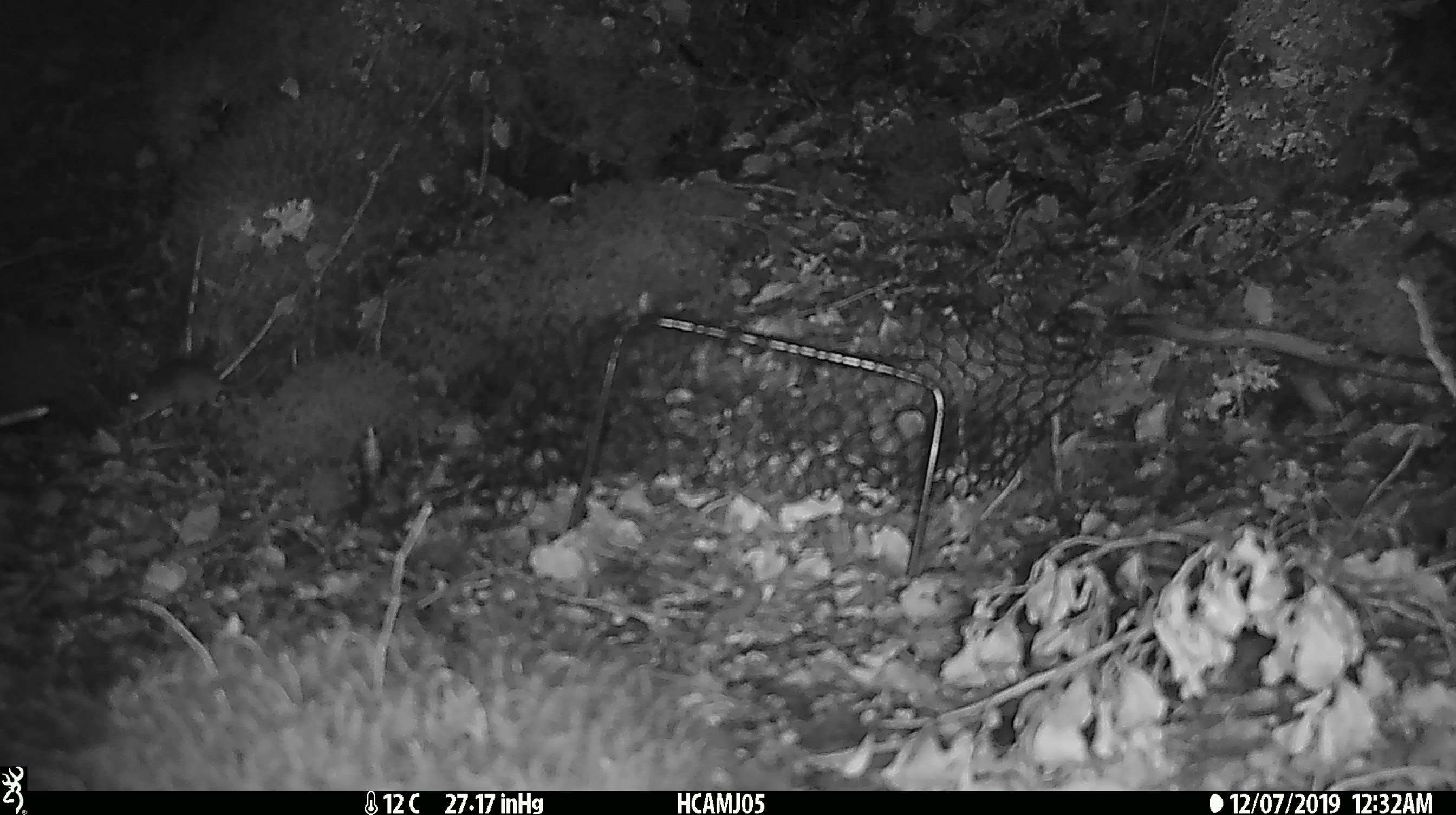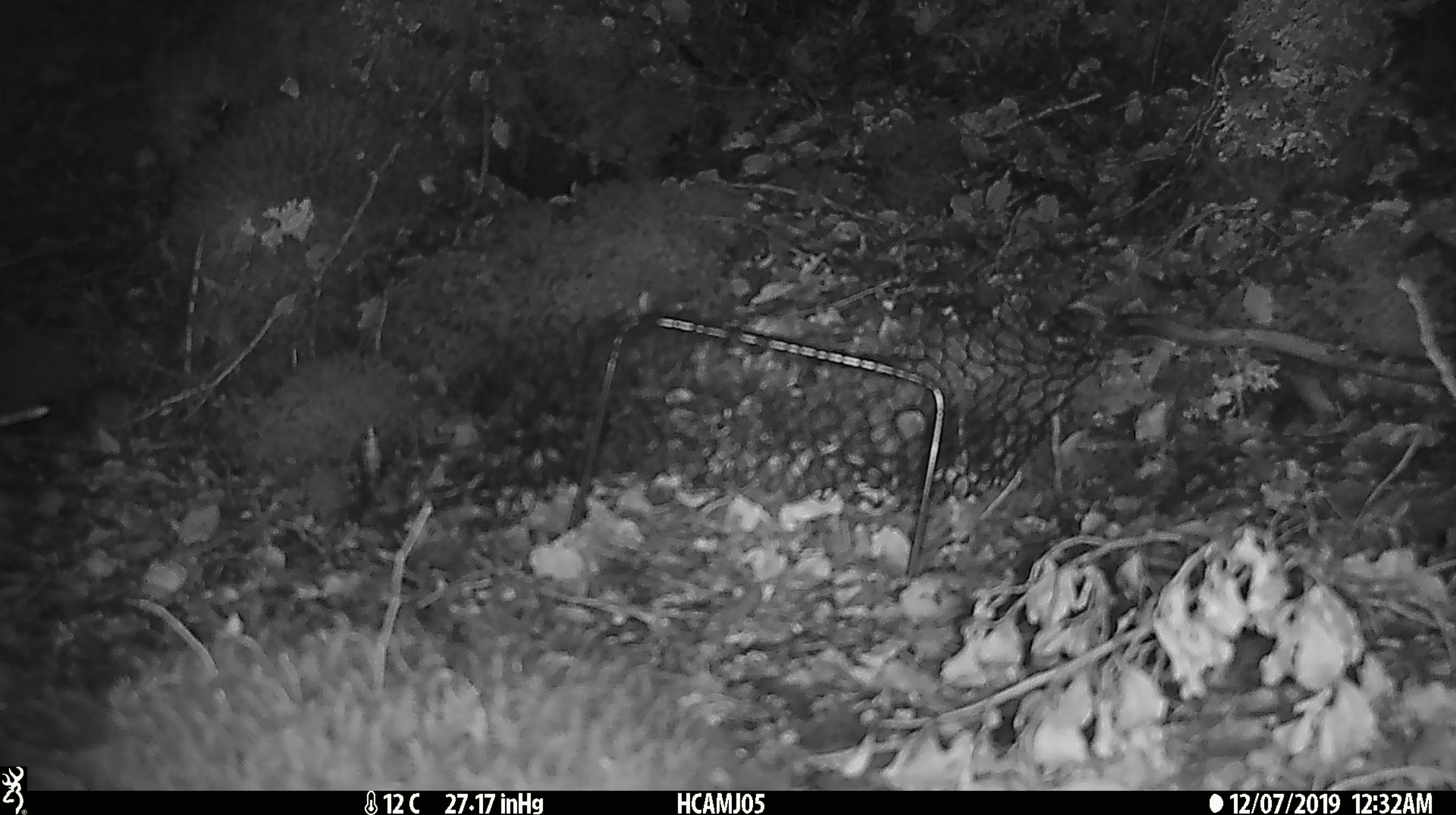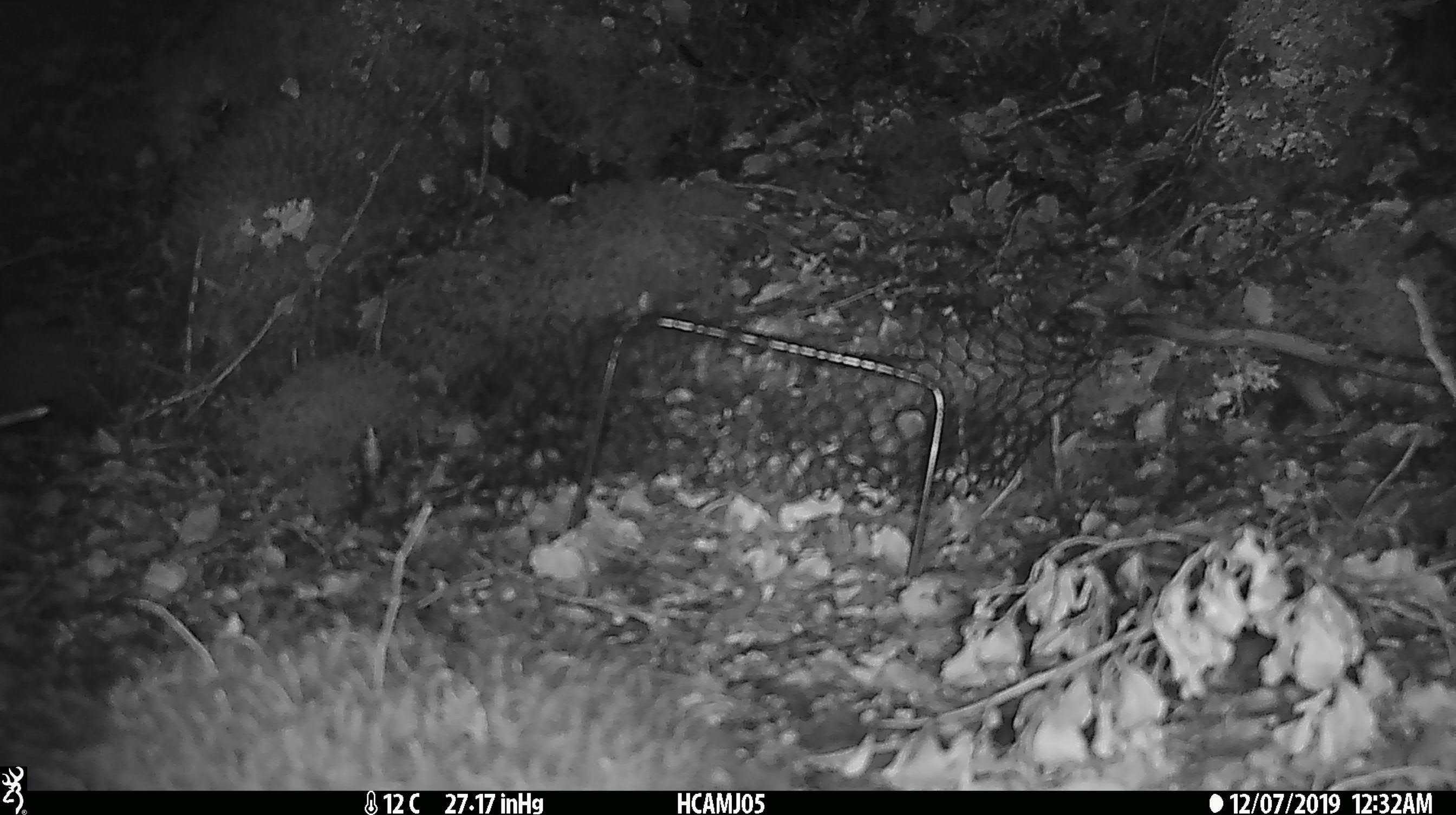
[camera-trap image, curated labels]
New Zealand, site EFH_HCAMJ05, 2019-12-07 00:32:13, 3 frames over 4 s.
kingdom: Animalia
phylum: Chordata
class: Mammalia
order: Rodentia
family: Muridae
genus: Mus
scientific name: Mus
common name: mouse